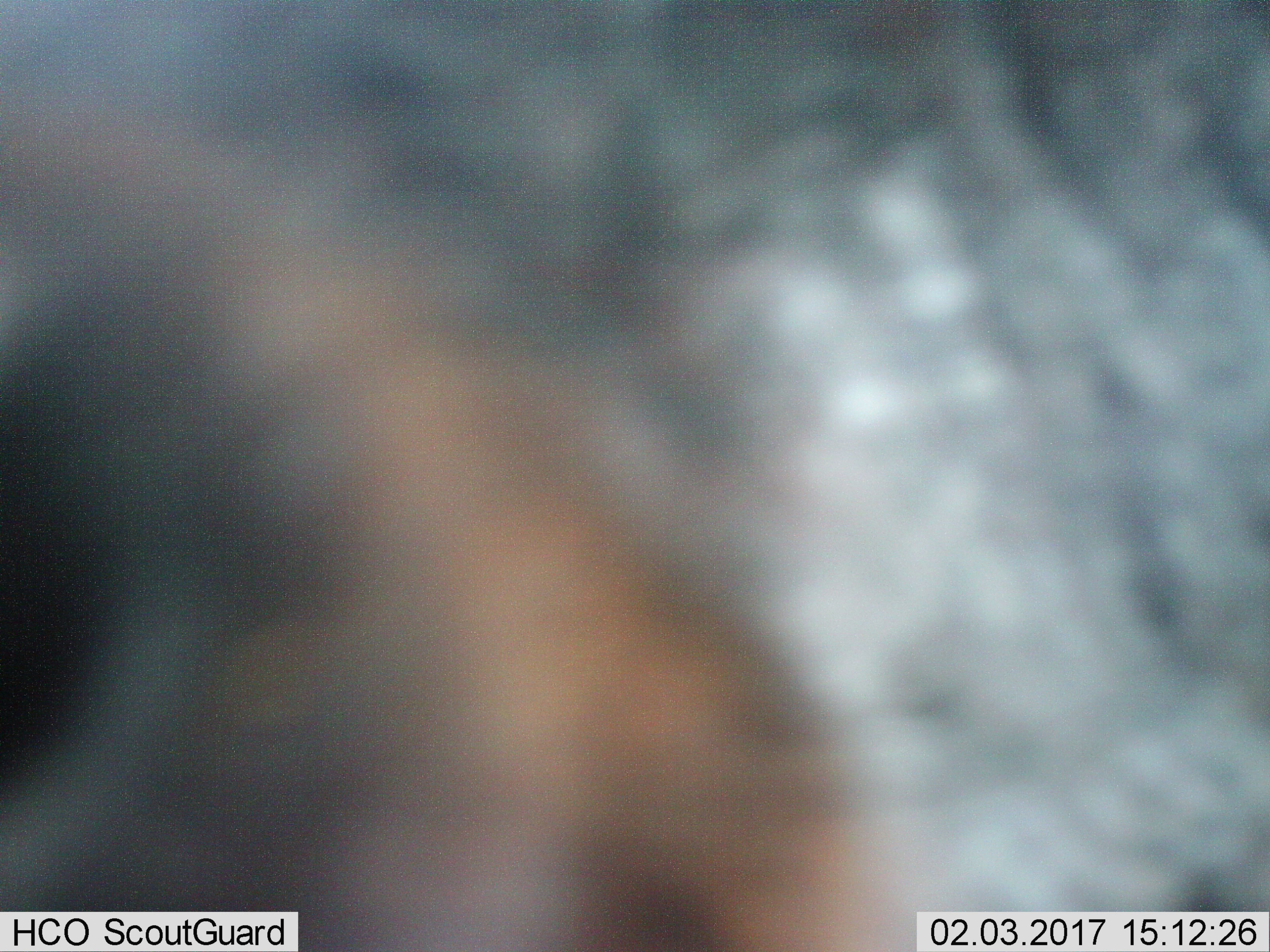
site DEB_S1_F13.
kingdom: Animalia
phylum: Chordata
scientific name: Vertebrata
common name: domestic animal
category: domesticanimal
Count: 1.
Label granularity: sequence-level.